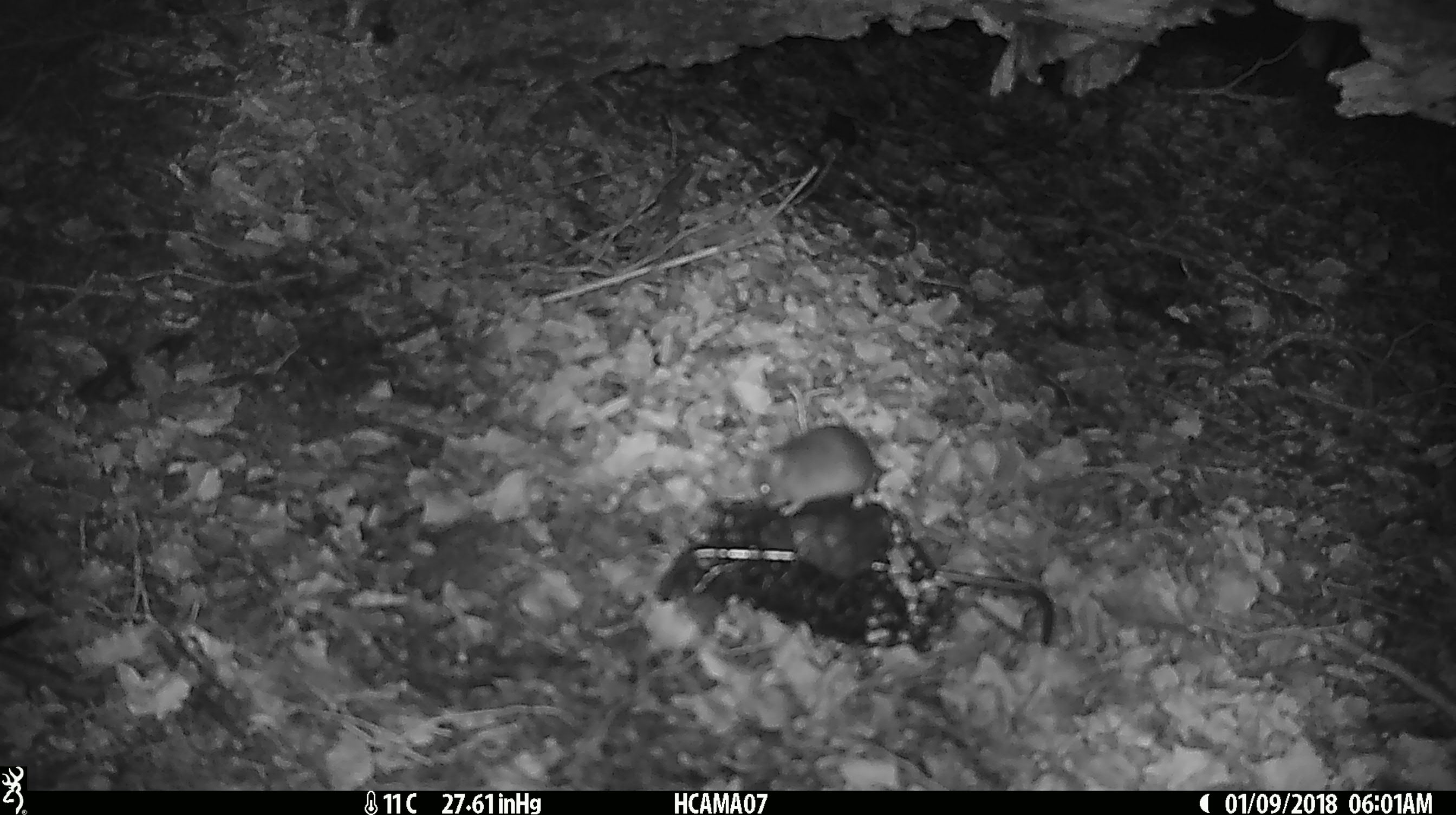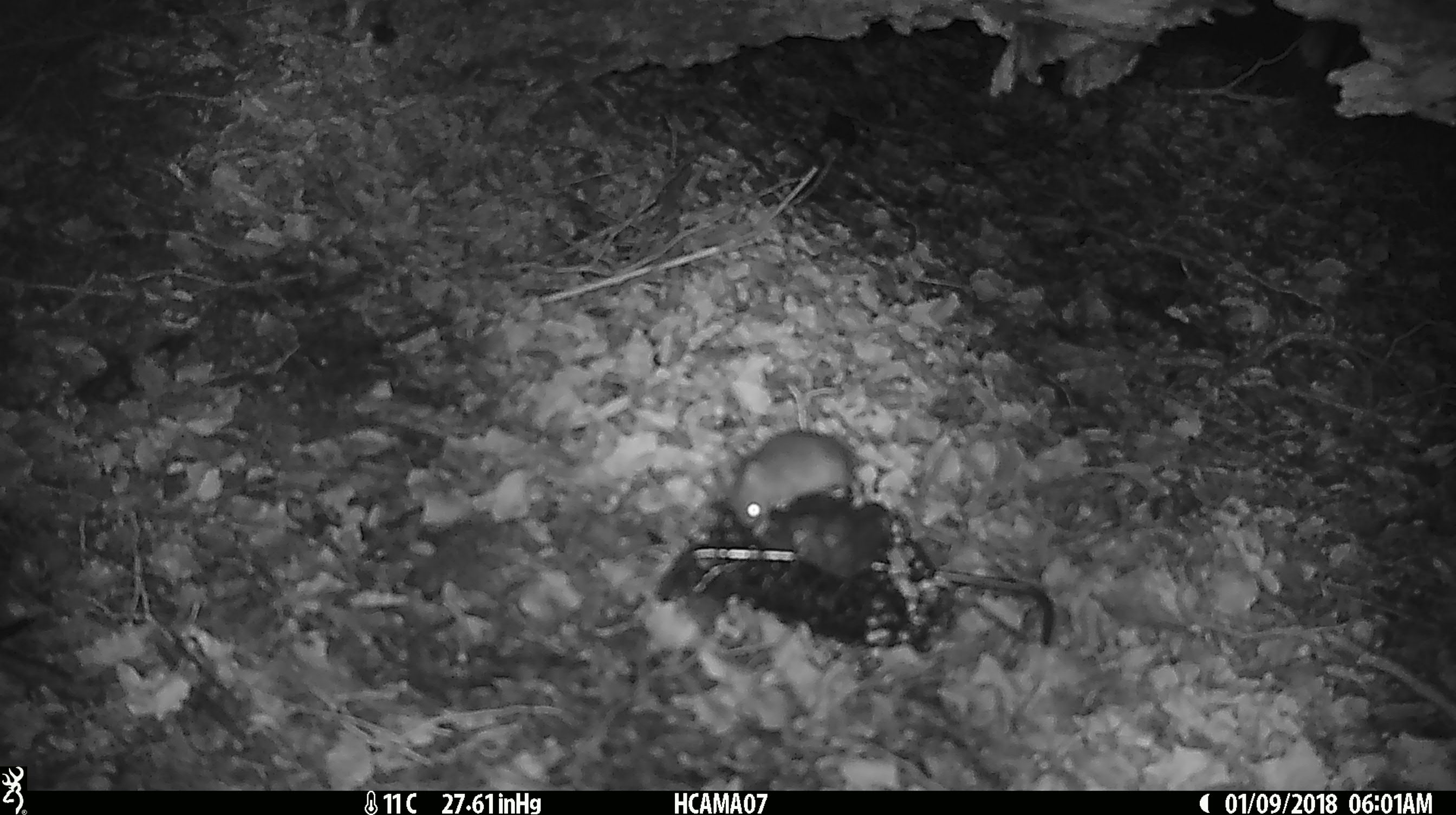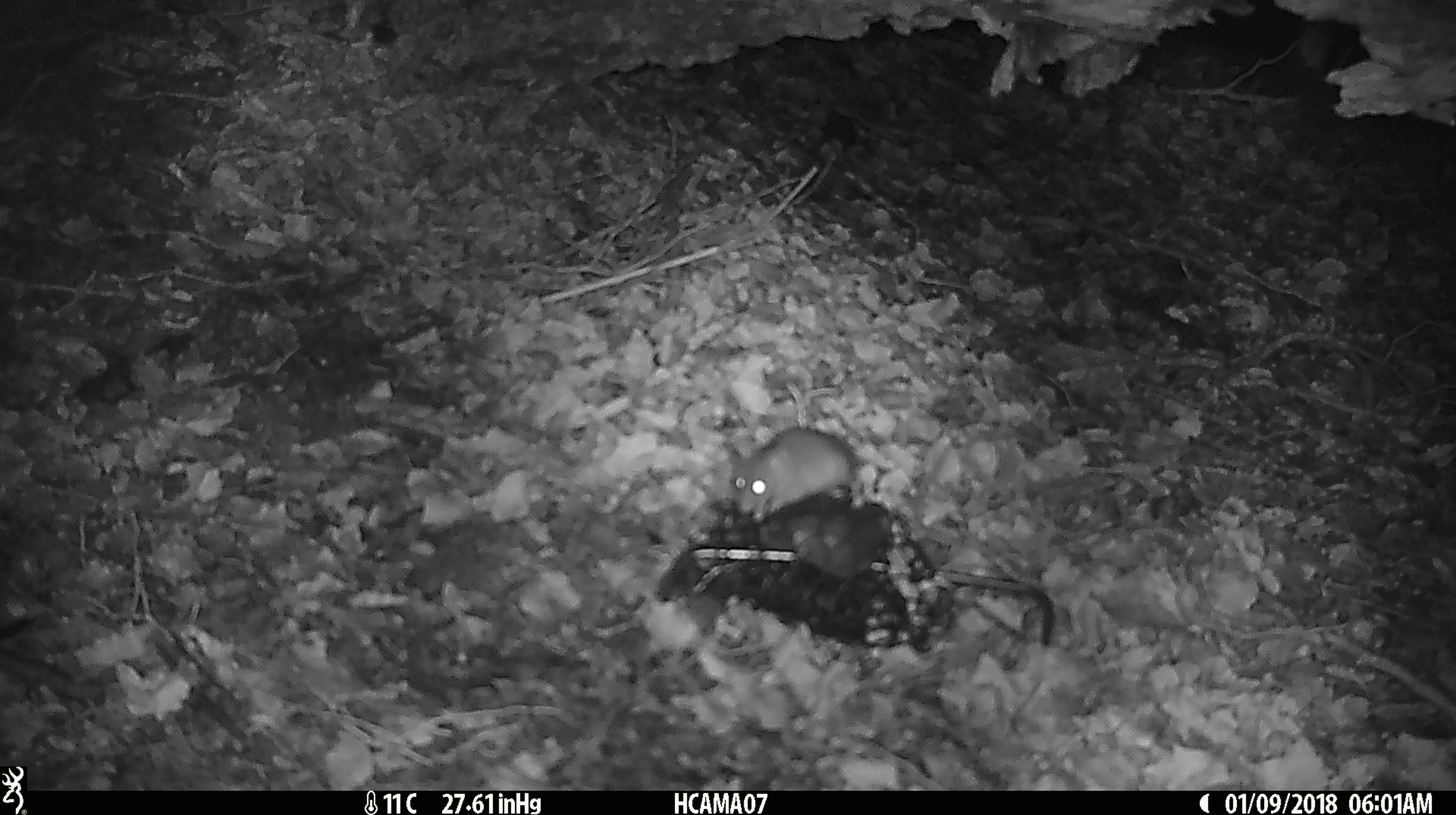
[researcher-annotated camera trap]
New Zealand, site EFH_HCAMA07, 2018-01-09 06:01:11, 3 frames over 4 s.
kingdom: Animalia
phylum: Chordata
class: Mammalia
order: Rodentia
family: Muridae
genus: Mus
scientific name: Mus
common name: mouse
Mouse (Mus).